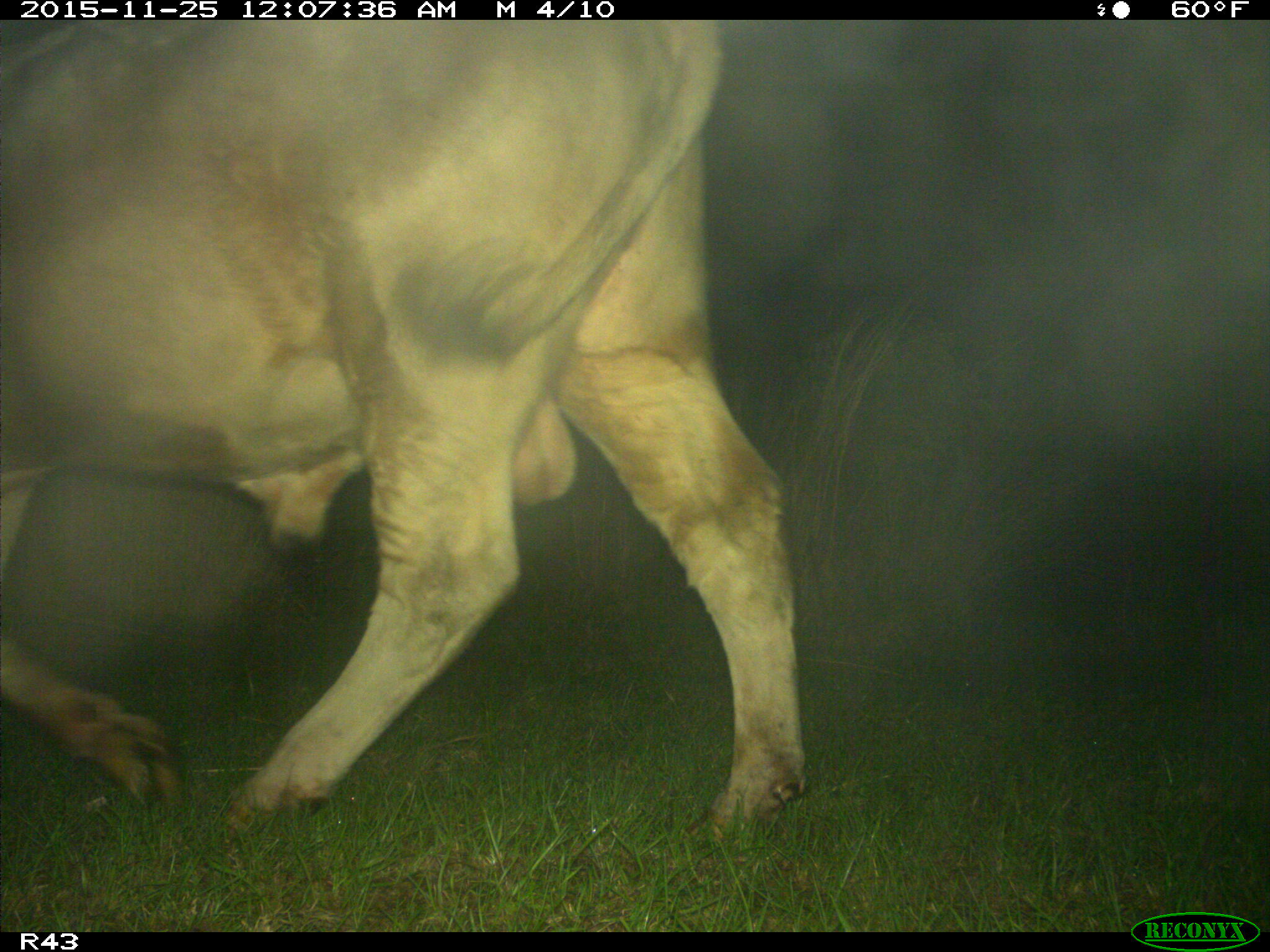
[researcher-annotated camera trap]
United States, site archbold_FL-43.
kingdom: Animalia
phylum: Chordata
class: Mammalia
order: Artiodactyla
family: Bovidae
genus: Bos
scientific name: Bos taurus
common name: domestic cow